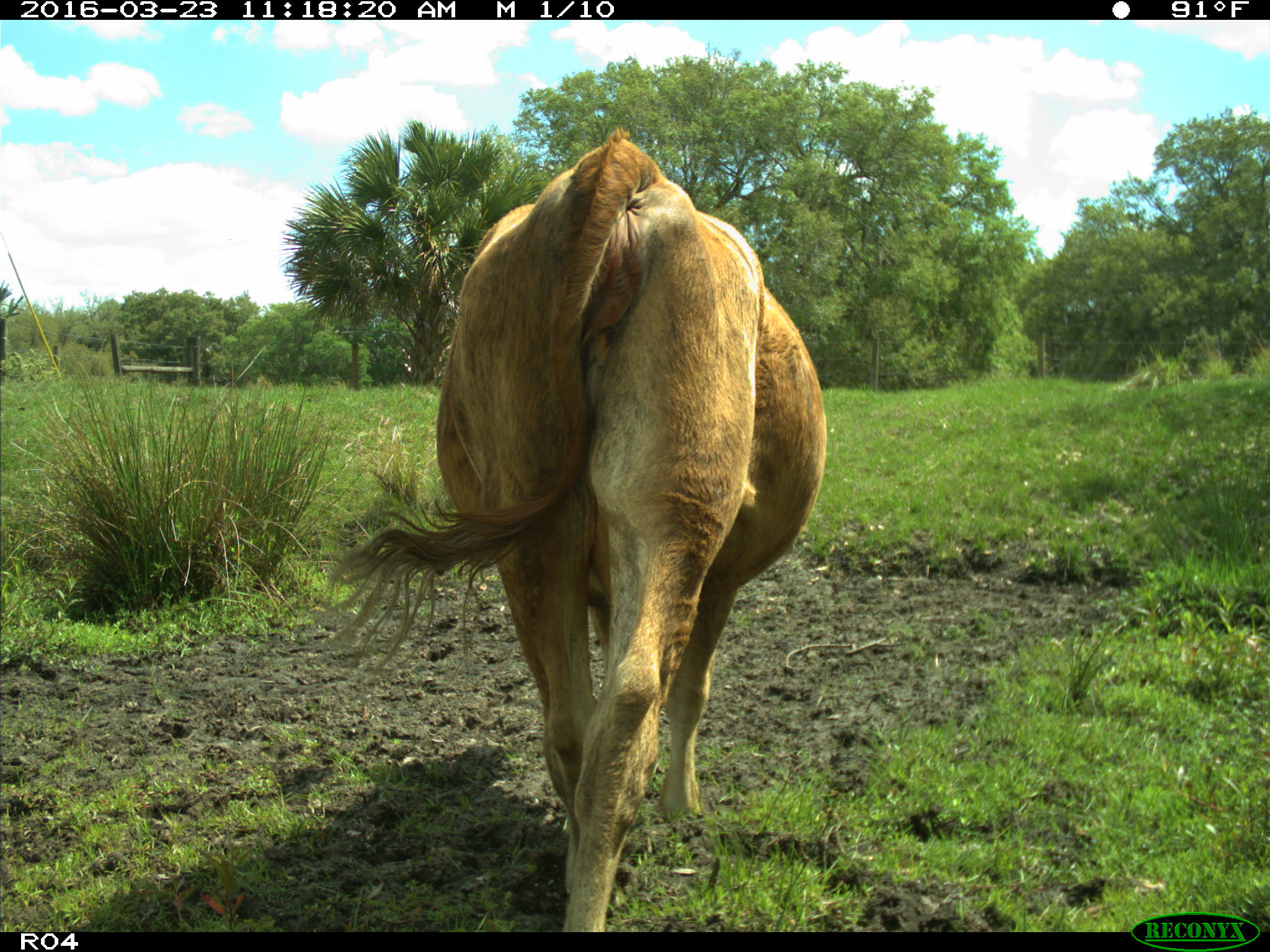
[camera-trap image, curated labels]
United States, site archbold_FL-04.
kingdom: Animalia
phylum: Chordata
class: Mammalia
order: Artiodactyla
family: Bovidae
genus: Bos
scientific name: Bos taurus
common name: domestic cow